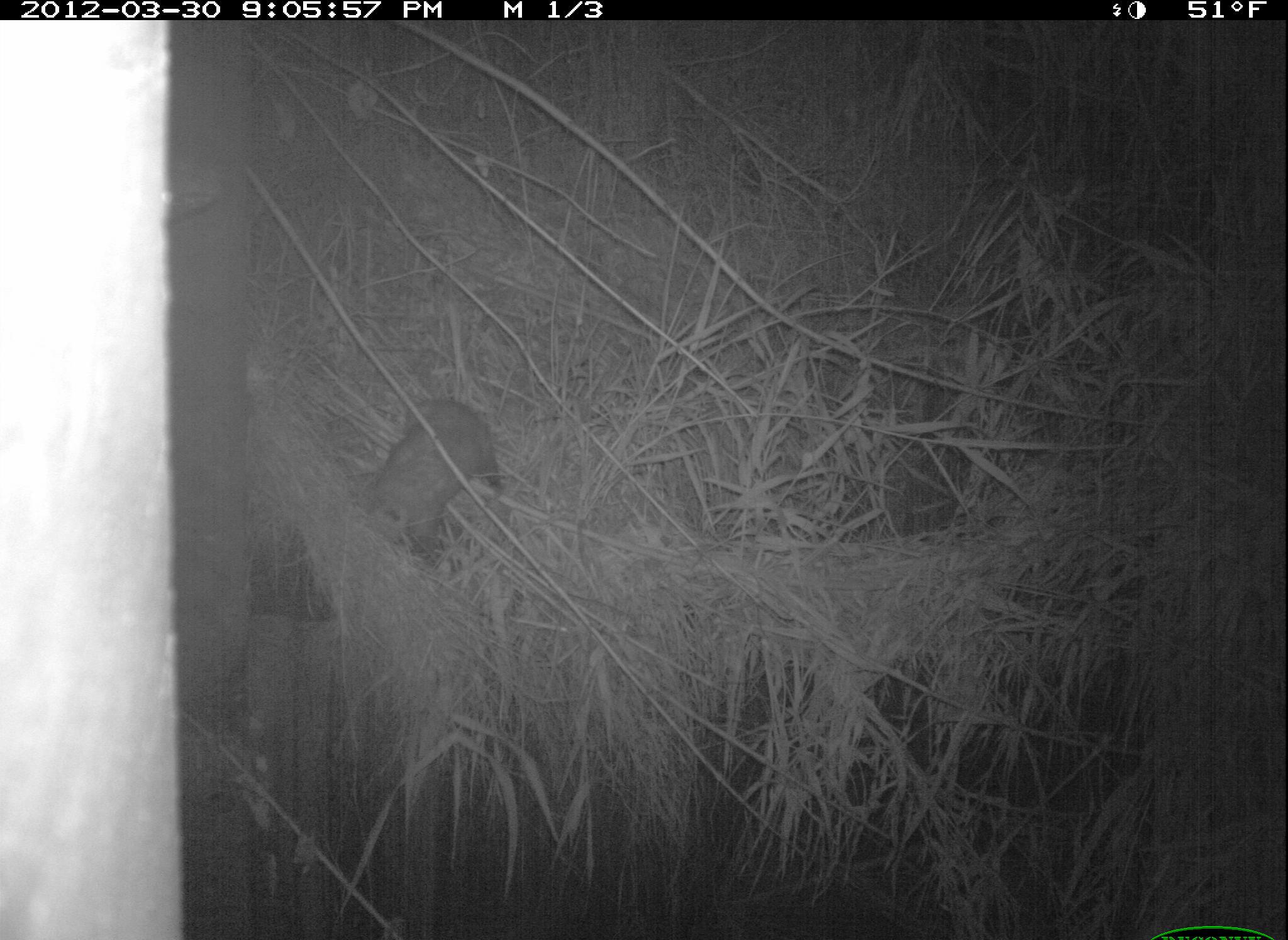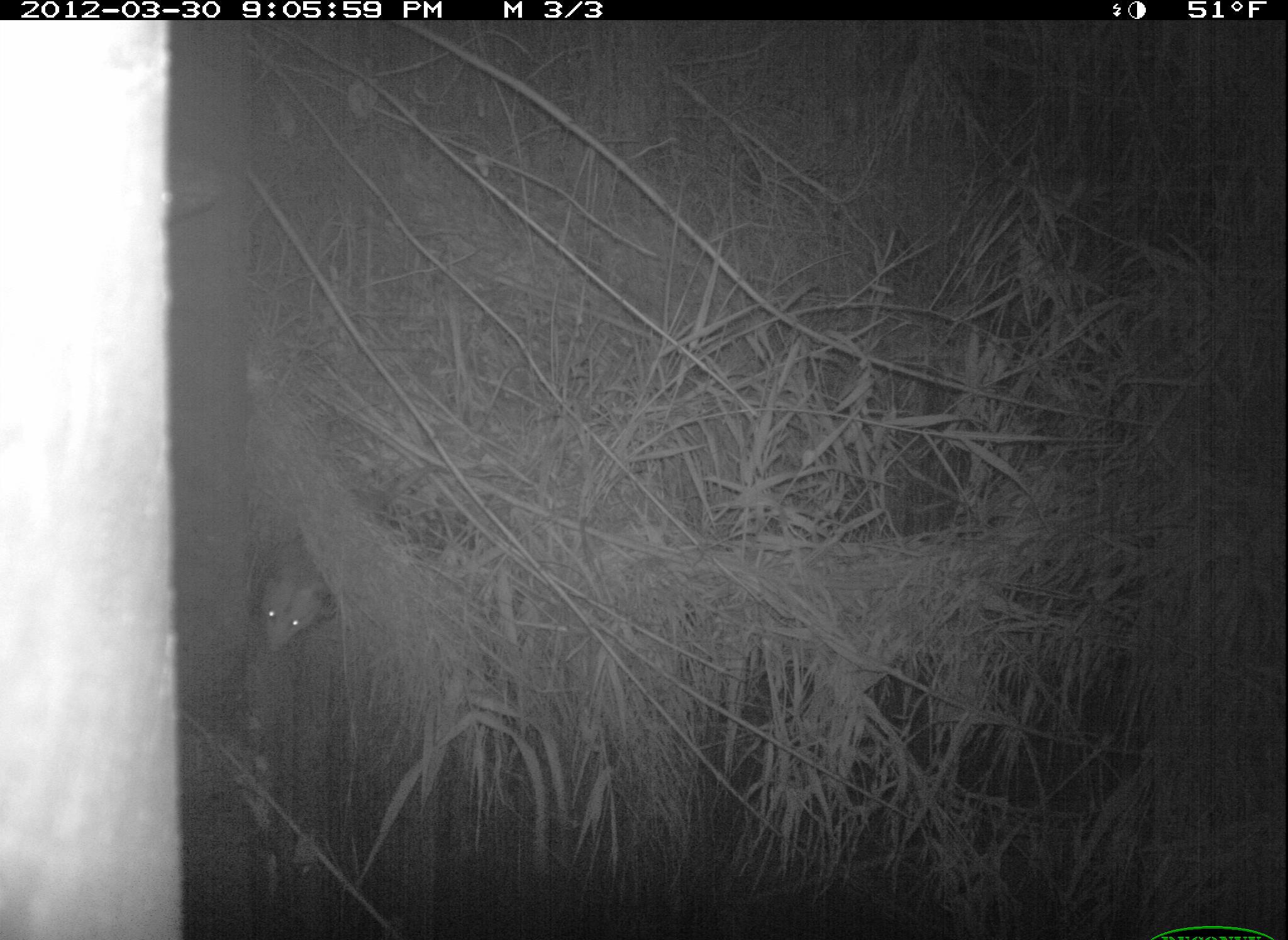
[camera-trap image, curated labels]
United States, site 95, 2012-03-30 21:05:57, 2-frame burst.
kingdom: Animalia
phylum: Chordata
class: Mammalia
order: Didelphimorphia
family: Didelphidae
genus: Didelphis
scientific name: Didelphis virginiana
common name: virginia opossum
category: opossum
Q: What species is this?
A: Opossum (virginia opossum) (Didelphis virginiana).